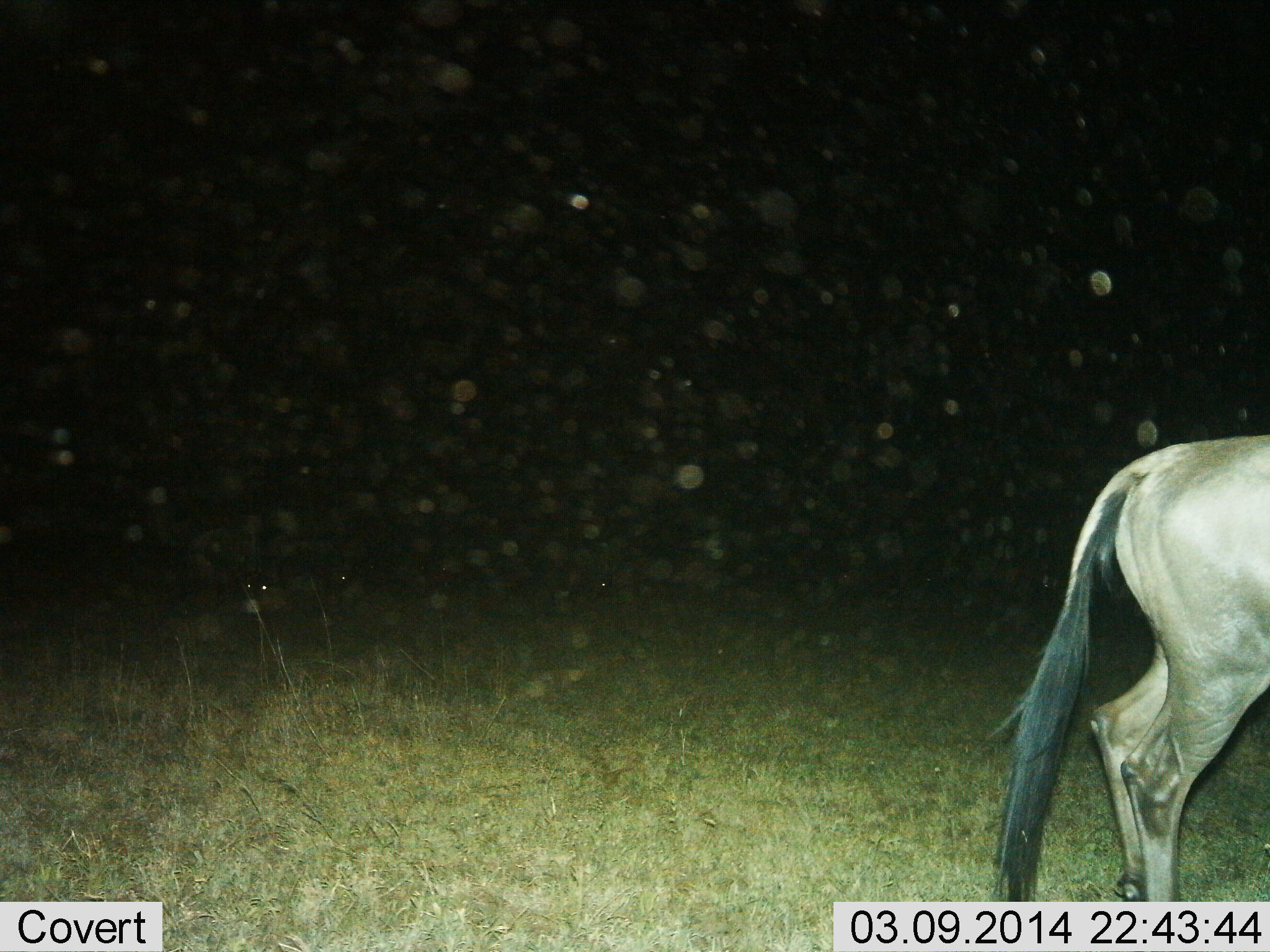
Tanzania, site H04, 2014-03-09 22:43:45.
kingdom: Animalia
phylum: Chordata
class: Mammalia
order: Artiodactyla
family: Bovidae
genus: Connochaetes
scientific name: Connochaetes taurinus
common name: blue wildebeest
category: wildebeest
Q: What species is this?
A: Wildebeest (blue wildebeest) (Connochaetes taurinus).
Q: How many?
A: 1.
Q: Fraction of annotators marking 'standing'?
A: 64%.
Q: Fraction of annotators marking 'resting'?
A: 0%.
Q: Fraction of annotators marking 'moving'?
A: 36%.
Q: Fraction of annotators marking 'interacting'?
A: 0%.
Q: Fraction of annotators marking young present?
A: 0%.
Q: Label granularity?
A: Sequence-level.